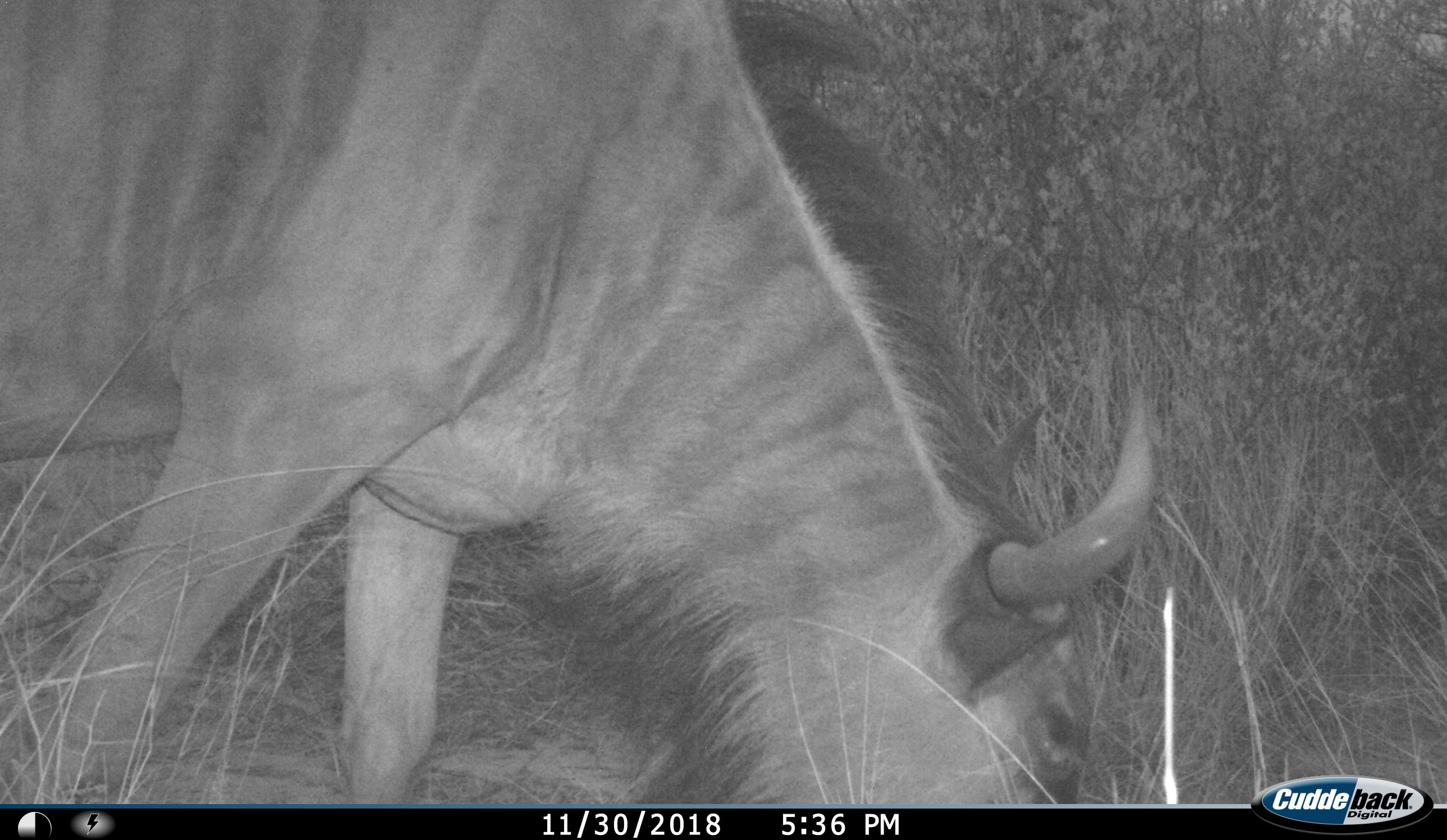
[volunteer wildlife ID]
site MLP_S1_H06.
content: unidentified animal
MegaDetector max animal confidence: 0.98